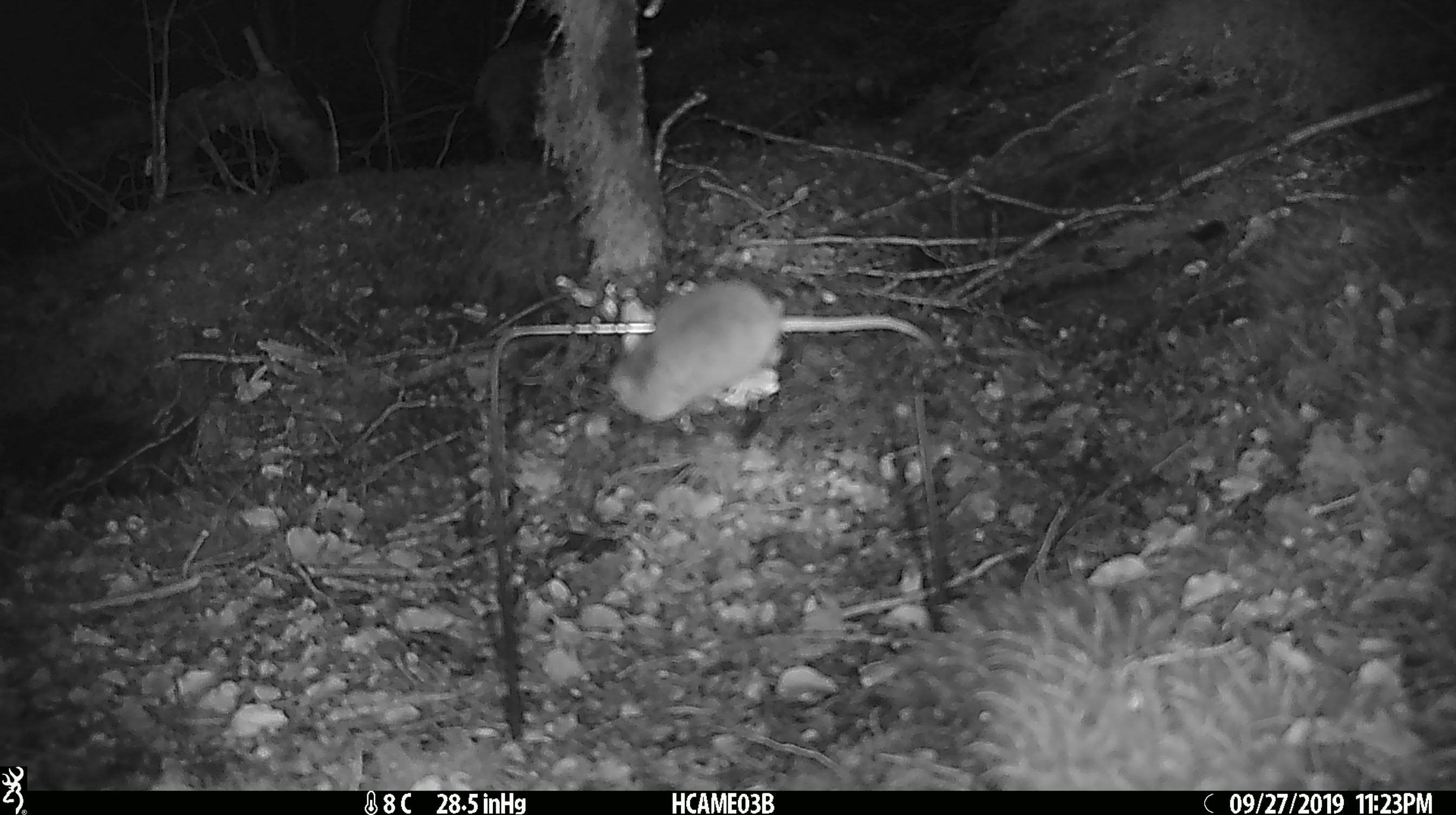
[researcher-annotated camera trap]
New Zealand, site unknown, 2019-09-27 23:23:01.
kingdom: Animalia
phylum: Chordata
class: Mammalia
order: Rodentia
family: Muridae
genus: Mus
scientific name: Mus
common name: mouse